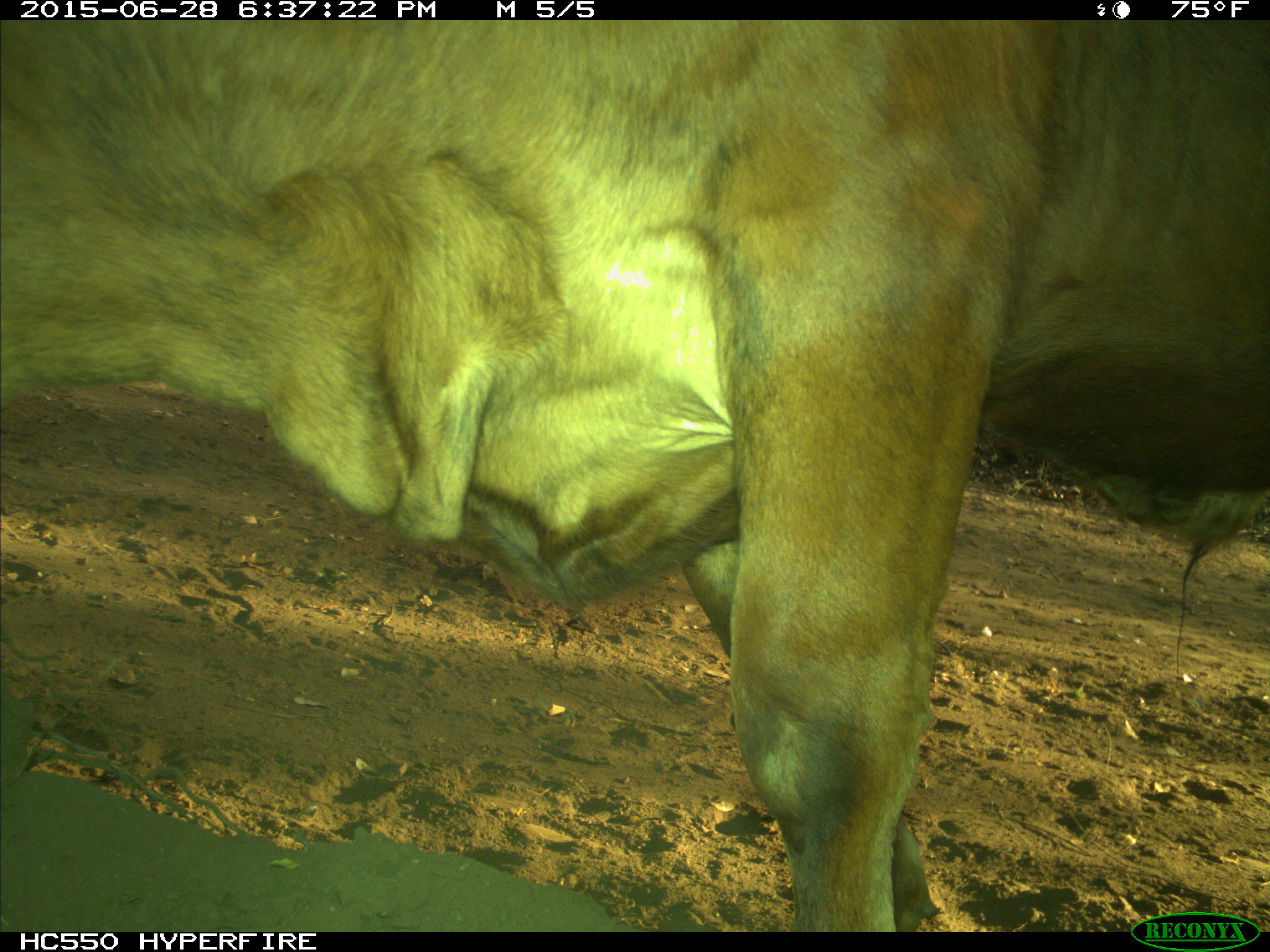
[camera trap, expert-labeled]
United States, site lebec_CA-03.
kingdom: Animalia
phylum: Chordata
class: Mammalia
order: Artiodactyla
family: Bovidae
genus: Bos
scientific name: Bos taurus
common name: domestic cow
Bos taurus (domestic cow).